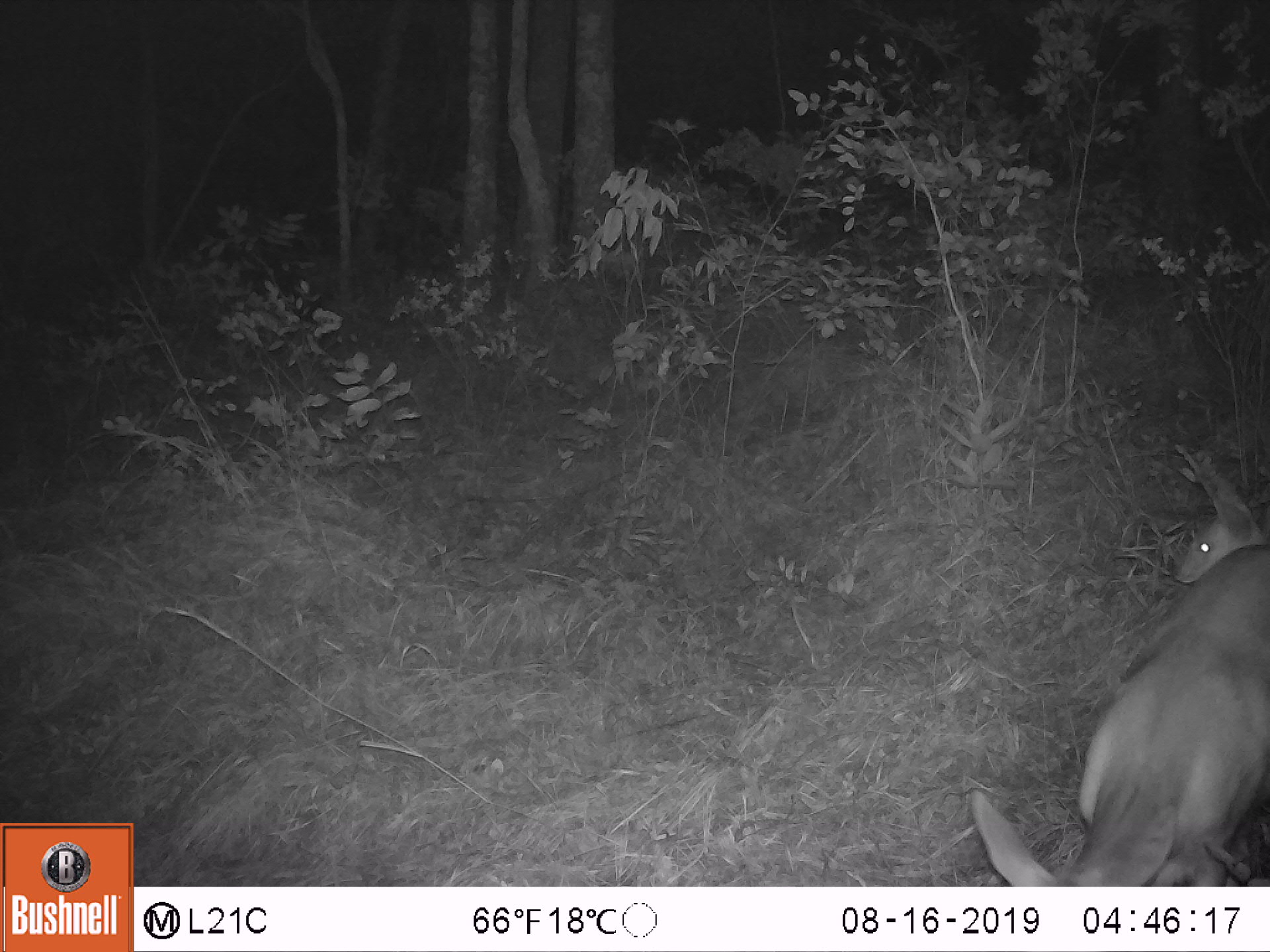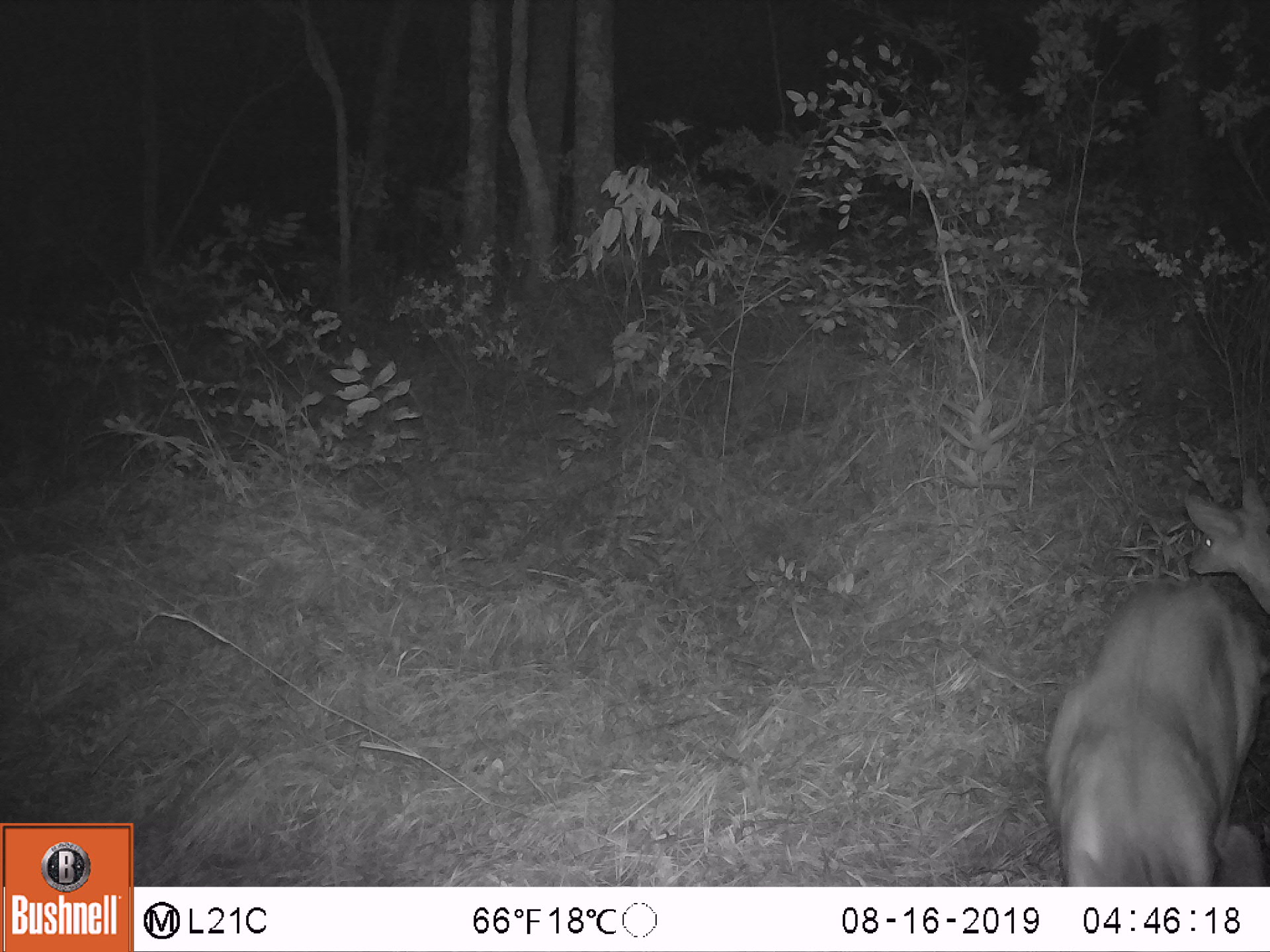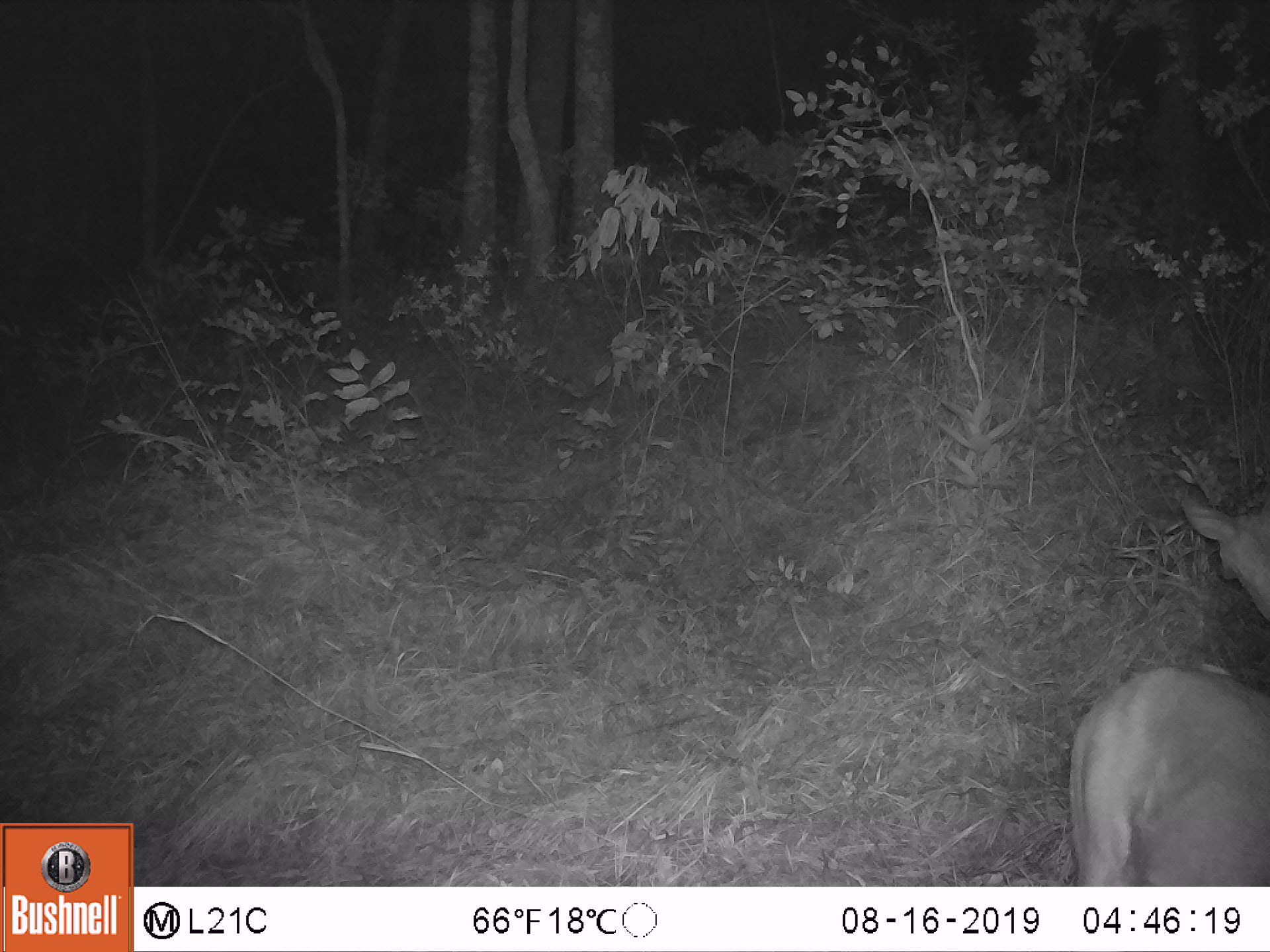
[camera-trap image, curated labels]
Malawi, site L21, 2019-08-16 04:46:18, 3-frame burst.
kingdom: Animalia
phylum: Chordata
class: Mammalia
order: Artiodactyla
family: Bovidae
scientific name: Antilopinae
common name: small antelope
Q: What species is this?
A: Small antelope (Antilopinae).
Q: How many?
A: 1.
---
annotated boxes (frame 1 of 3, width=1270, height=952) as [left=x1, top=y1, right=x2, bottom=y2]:
small antelope: [left=959, top=550, right=1262, bottom=887]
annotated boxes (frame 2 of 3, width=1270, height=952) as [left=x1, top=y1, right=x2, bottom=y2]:
small antelope: [left=1040, top=580, right=1262, bottom=883]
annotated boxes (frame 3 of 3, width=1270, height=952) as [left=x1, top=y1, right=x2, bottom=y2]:
small antelope: [left=1050, top=668, right=1262, bottom=882]